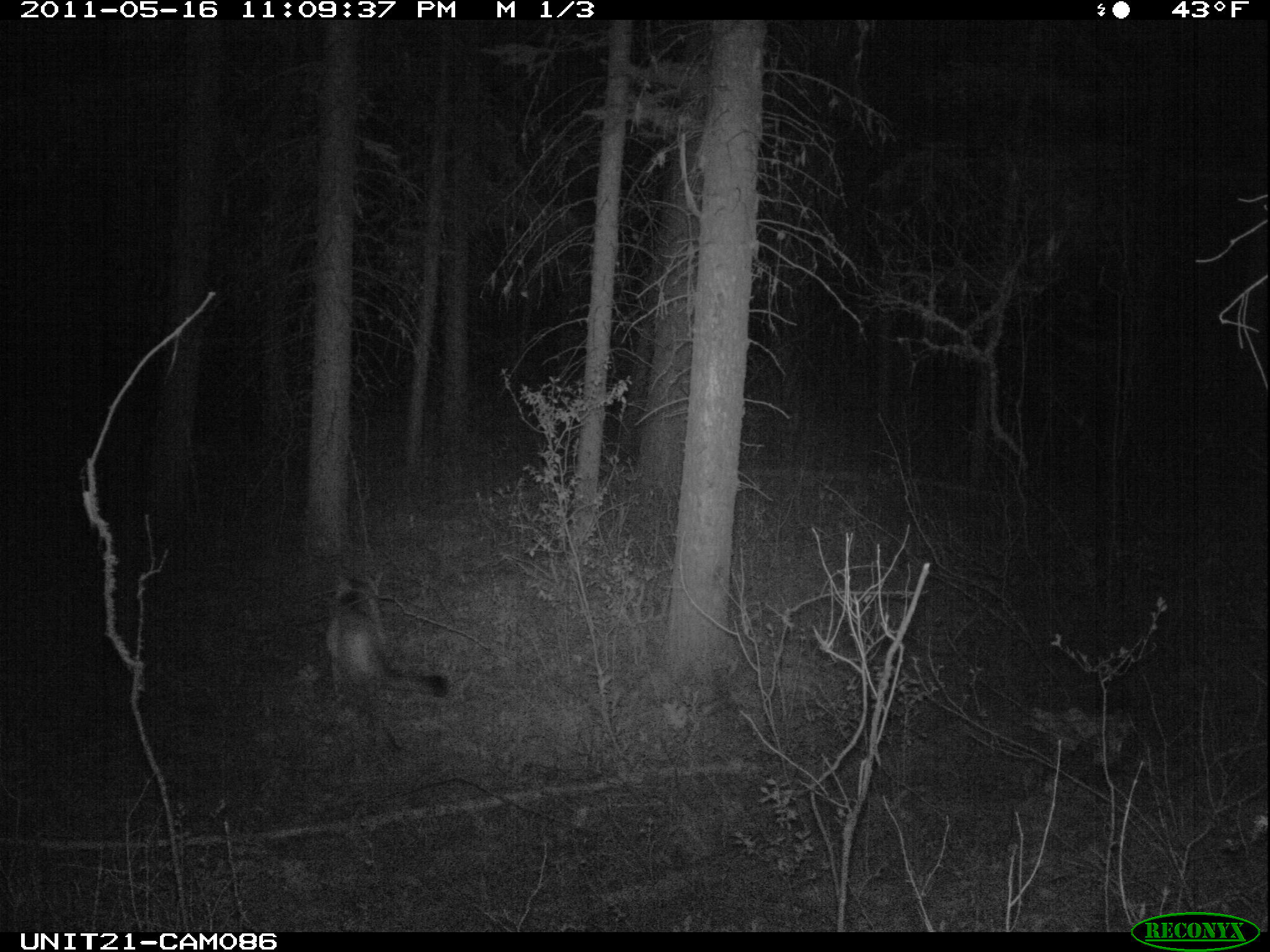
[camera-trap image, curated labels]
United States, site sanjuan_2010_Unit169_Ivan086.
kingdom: Animalia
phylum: Chordata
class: Mammalia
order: Carnivora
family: Felidae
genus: Puma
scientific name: Puma concolor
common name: mountain lion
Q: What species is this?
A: Puma concolor (mountain lion).